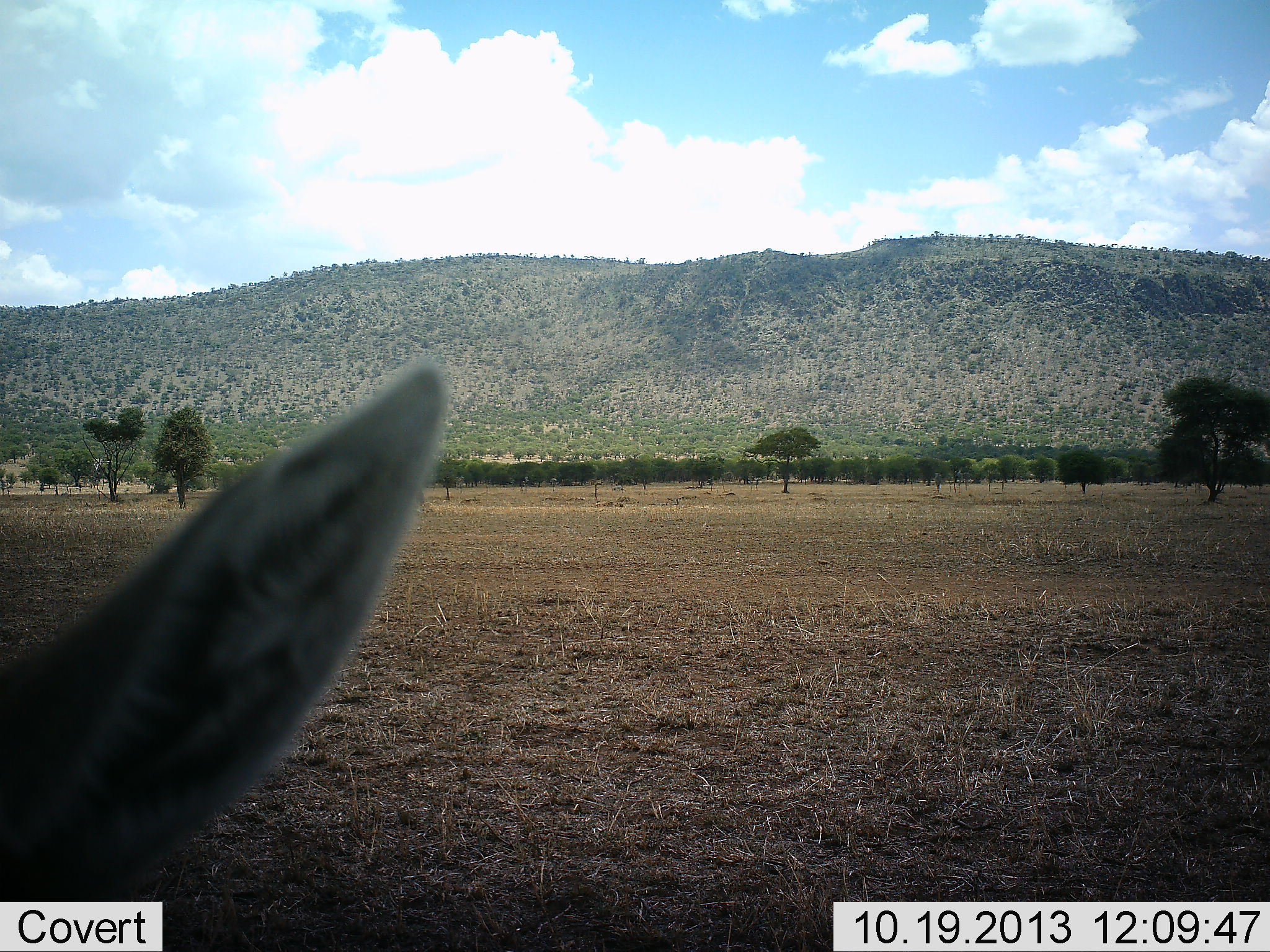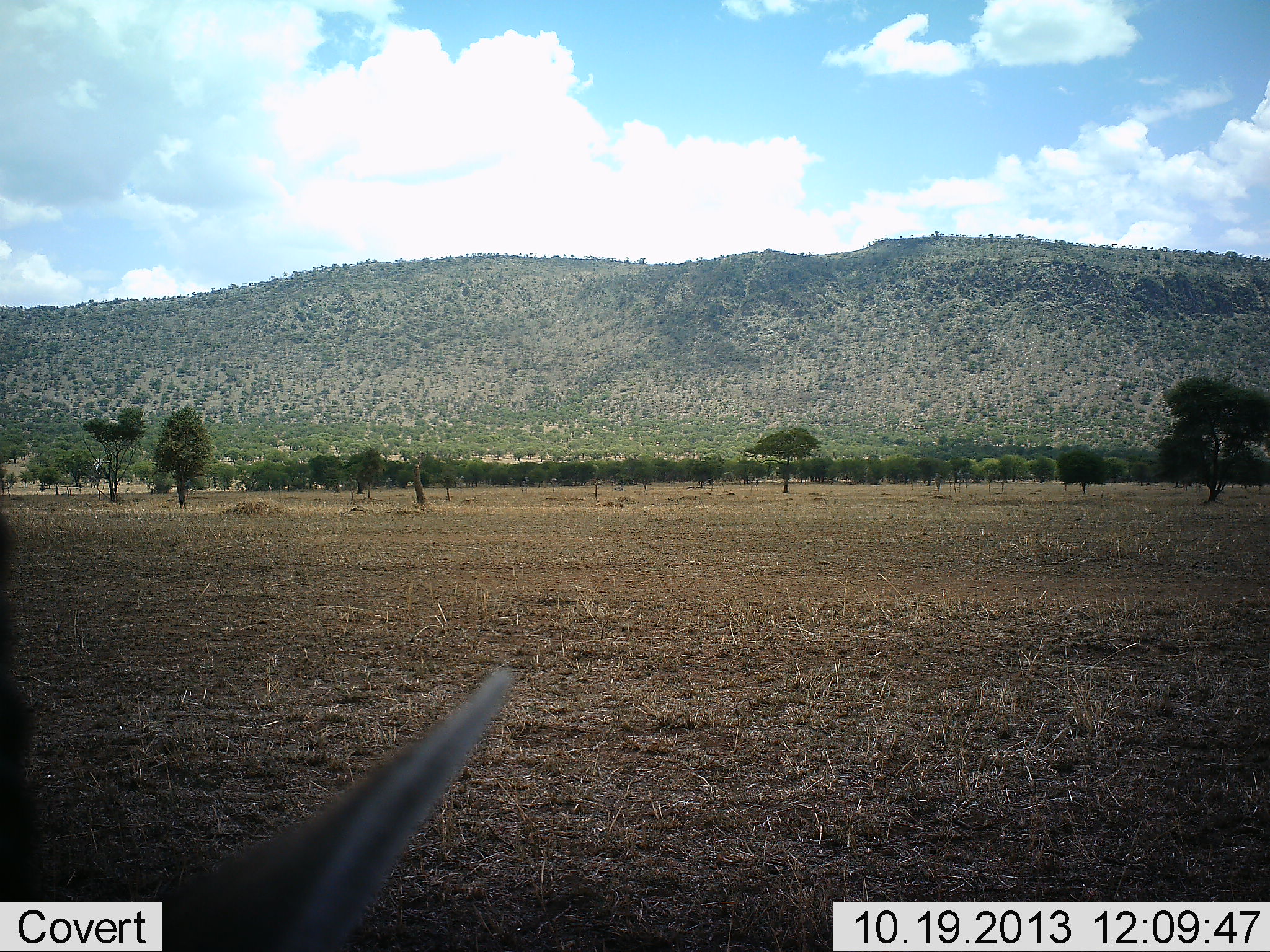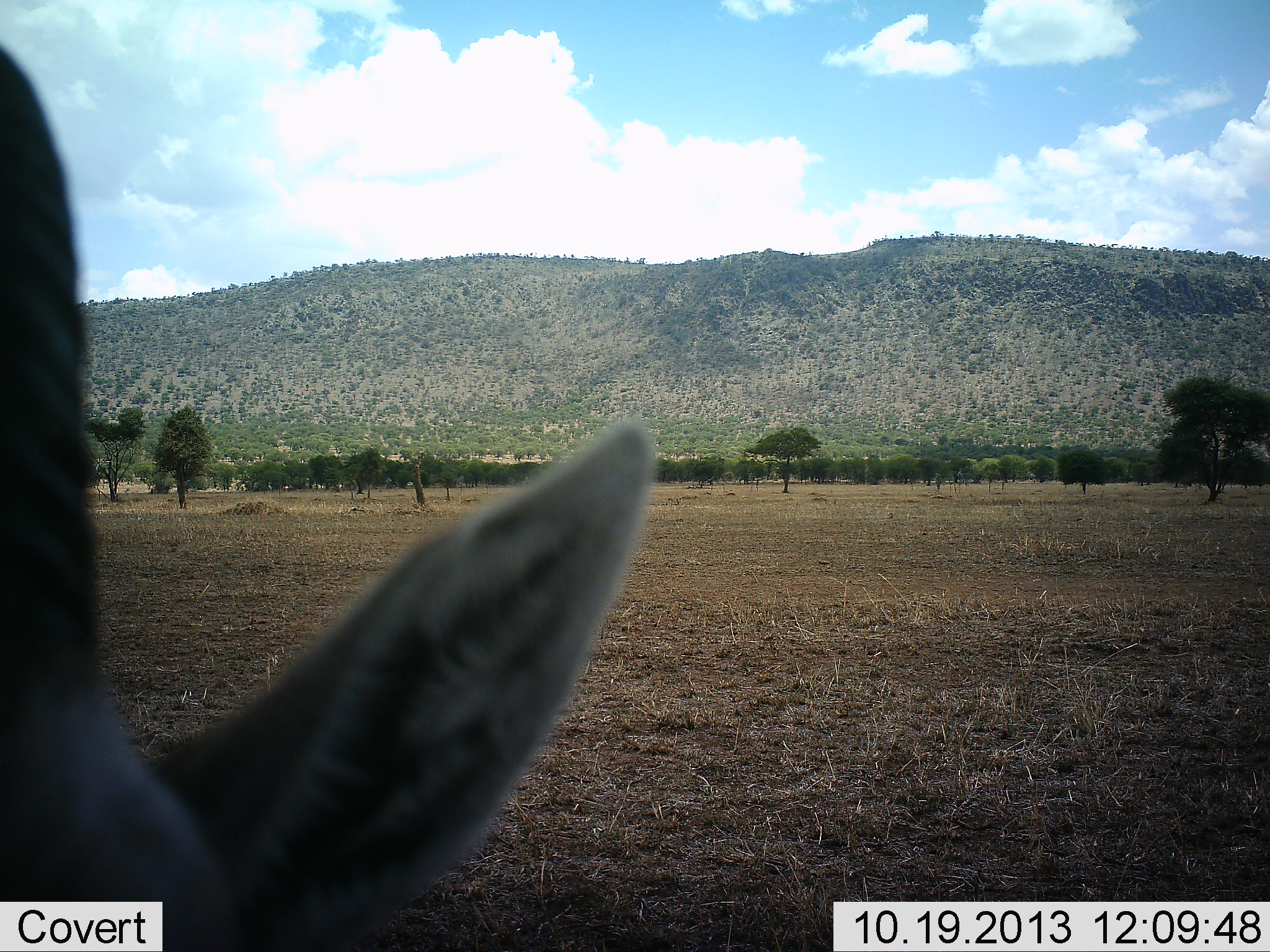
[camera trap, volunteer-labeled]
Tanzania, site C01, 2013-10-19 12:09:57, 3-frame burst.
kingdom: Animalia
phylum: Chordata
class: Mammalia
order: Artiodactyla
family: Bovidae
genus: Eudorcas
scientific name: Eudorcas thomsonii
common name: thomson's gazelle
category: gazellethomsons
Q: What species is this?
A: Gazellethomsons (thomson's gazelle) (Eudorcas thomsonii).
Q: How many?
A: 1.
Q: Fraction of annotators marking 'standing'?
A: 90%.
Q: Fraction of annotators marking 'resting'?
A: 10%.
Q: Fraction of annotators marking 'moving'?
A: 0%.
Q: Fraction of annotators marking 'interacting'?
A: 0%.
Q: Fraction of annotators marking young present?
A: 0%.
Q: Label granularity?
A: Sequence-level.